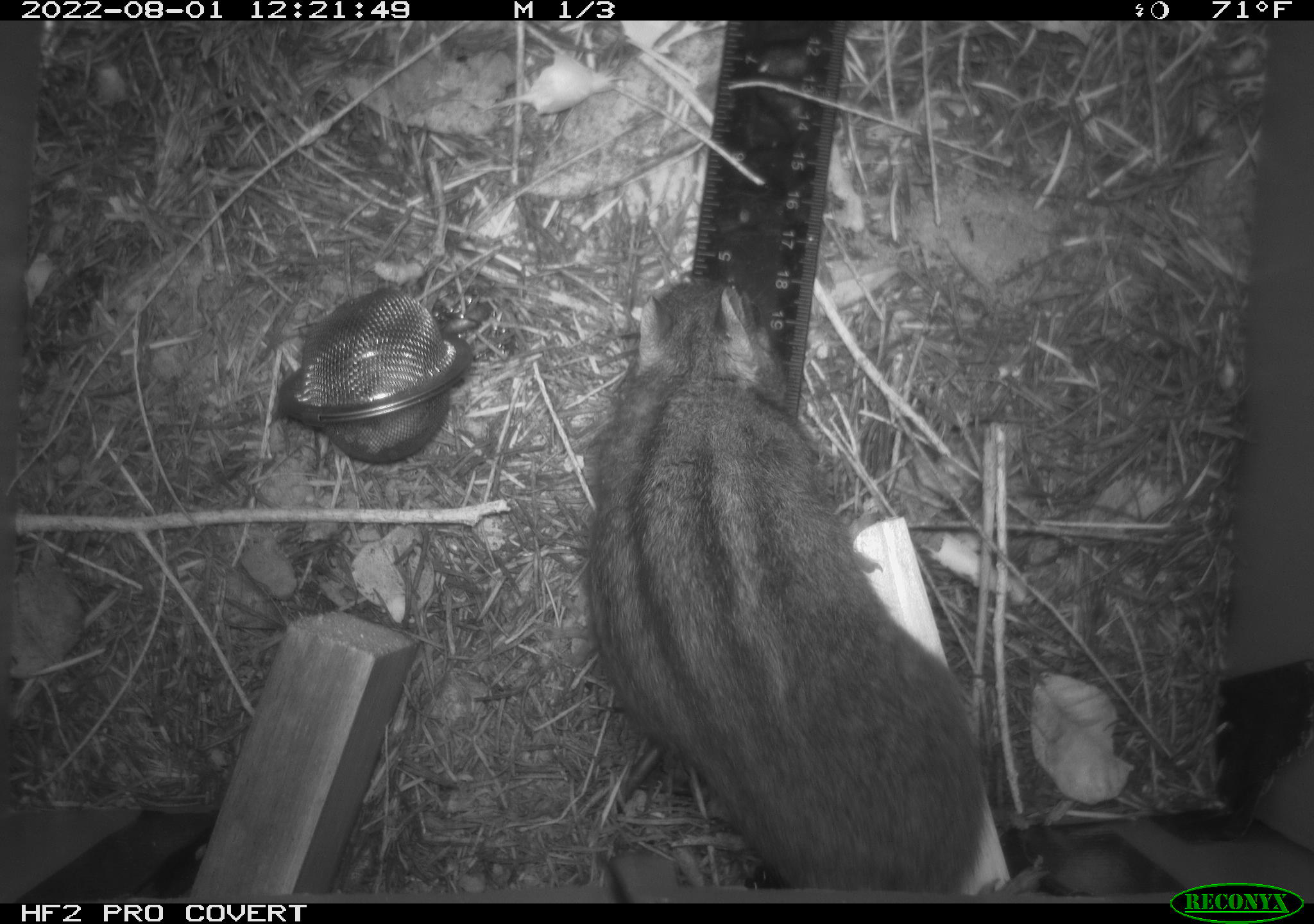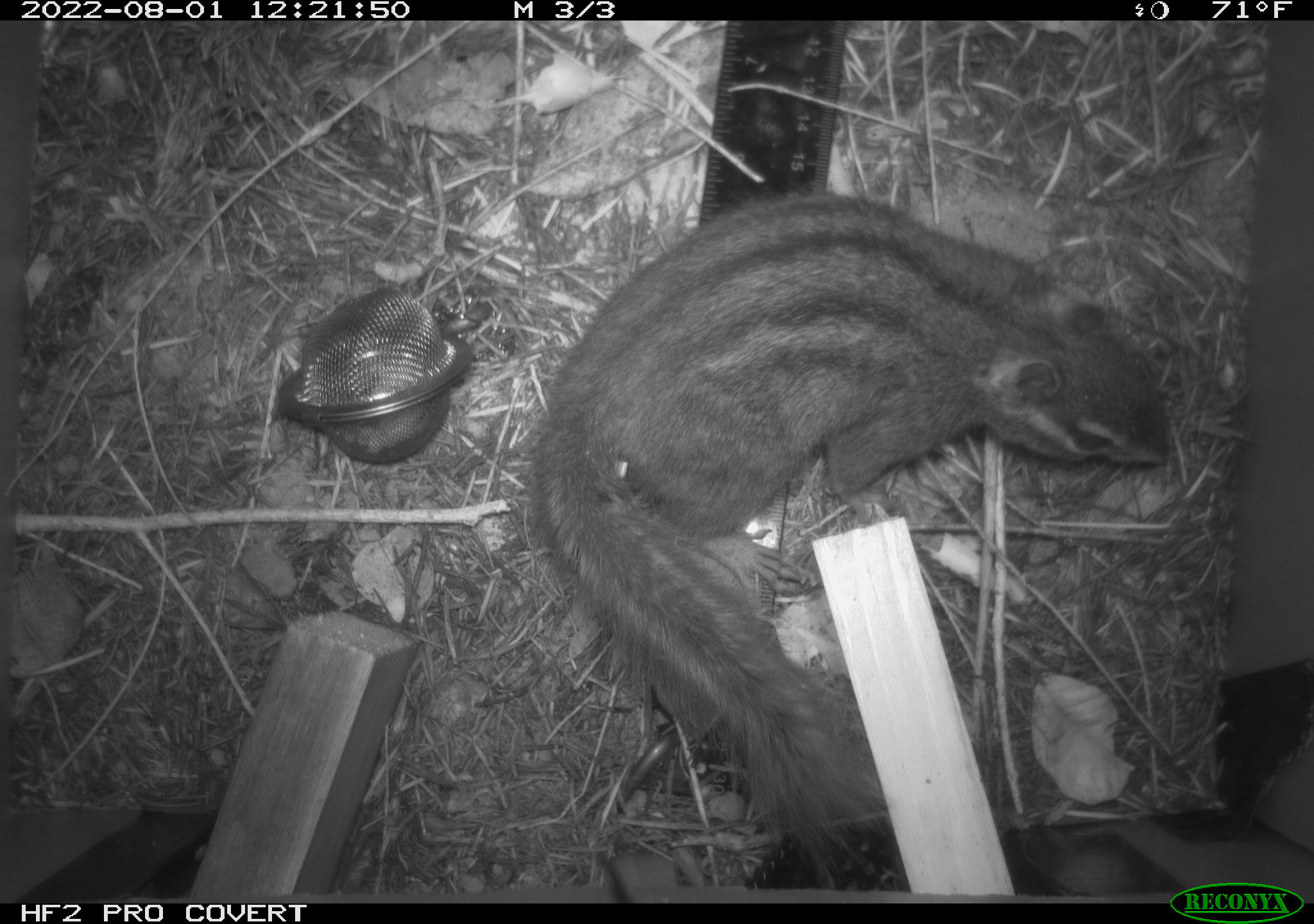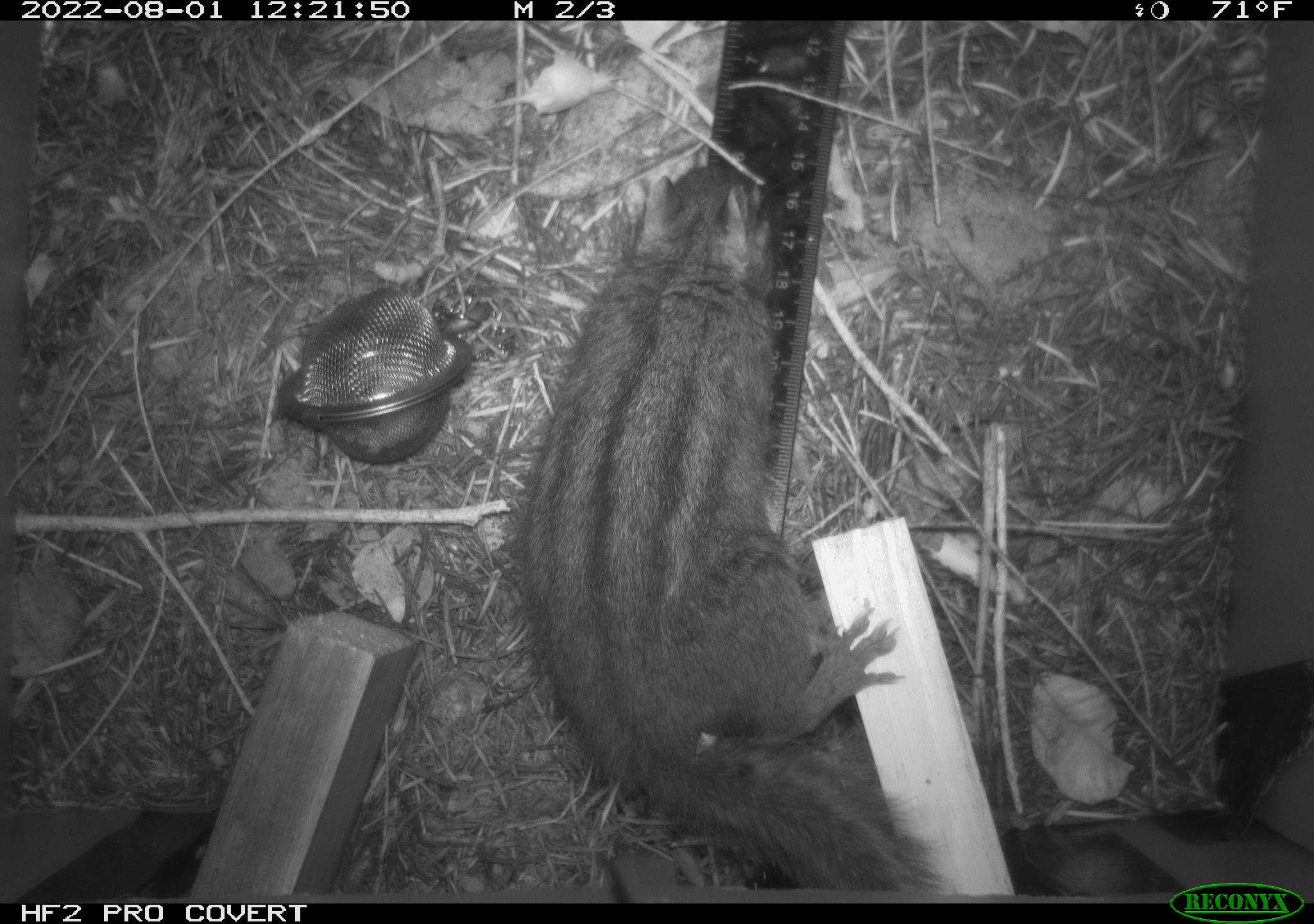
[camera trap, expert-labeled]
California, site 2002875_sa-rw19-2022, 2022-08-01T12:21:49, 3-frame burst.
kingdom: Animalia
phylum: Chordata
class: Mammalia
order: Rodentia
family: Sciuridae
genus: Neotamias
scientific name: Neotamias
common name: western chipmunks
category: neotamias species